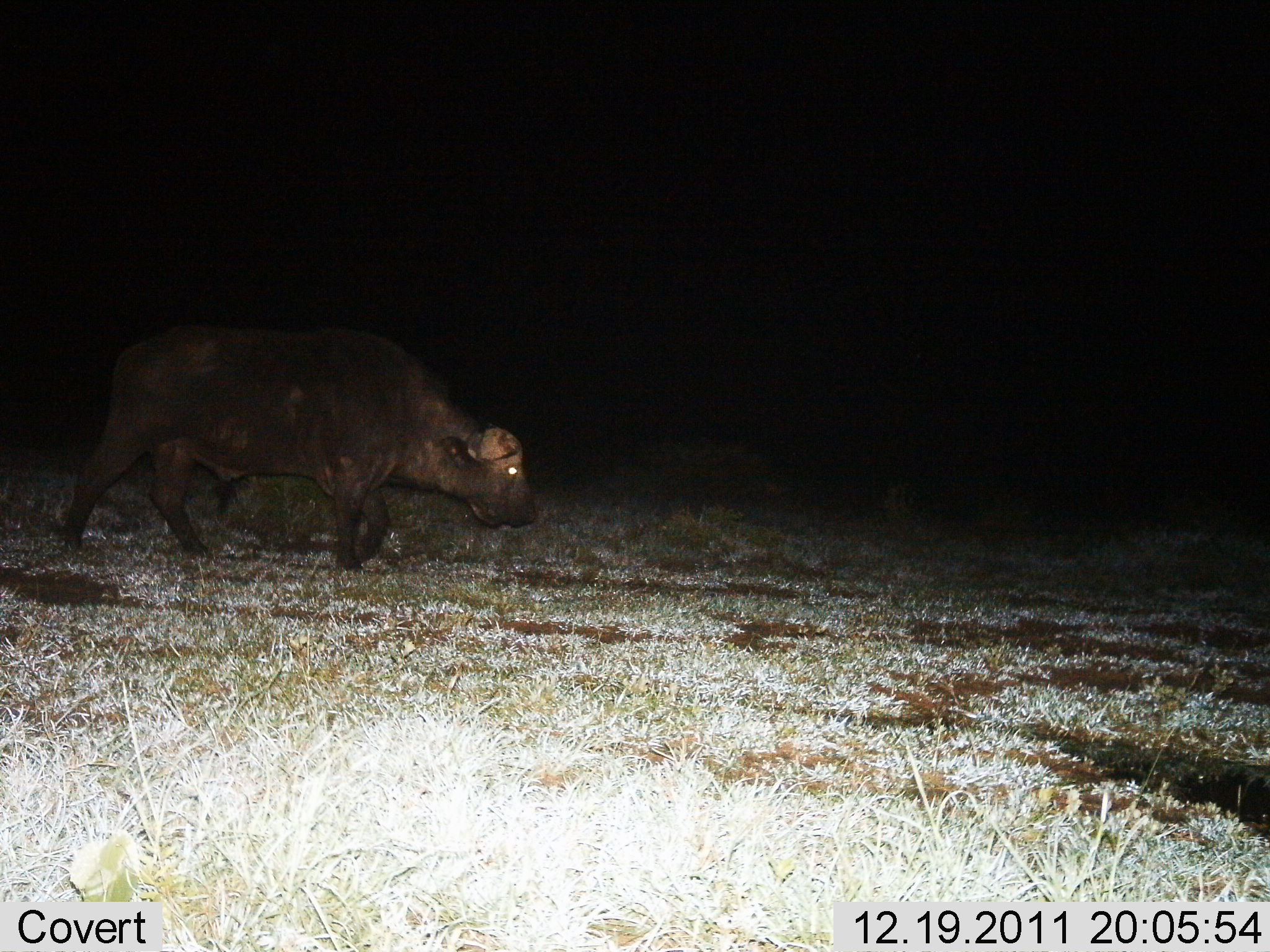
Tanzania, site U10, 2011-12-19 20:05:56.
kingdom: Animalia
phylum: Chordata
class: Mammalia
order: Artiodactyla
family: Bovidae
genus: Syncerus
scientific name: Syncerus caffer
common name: cape buffalo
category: buffalo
Buffalo (cape buffalo) (Syncerus caffer), count 1. Behavior (volunteer vote fractions): standing 0%, resting 0%, moving 100%, interacting 0%. Young present (vote fraction): 0%. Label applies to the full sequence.